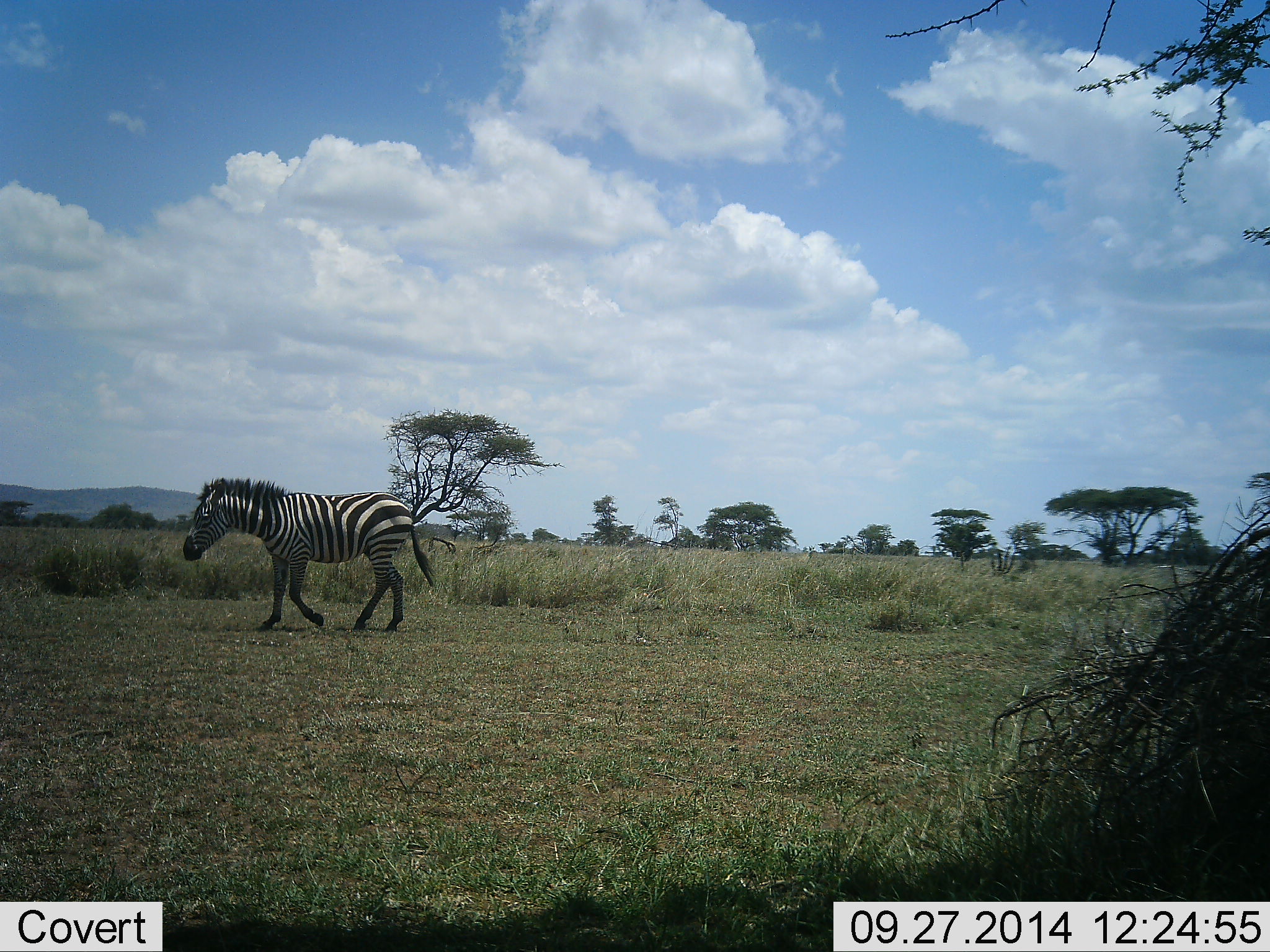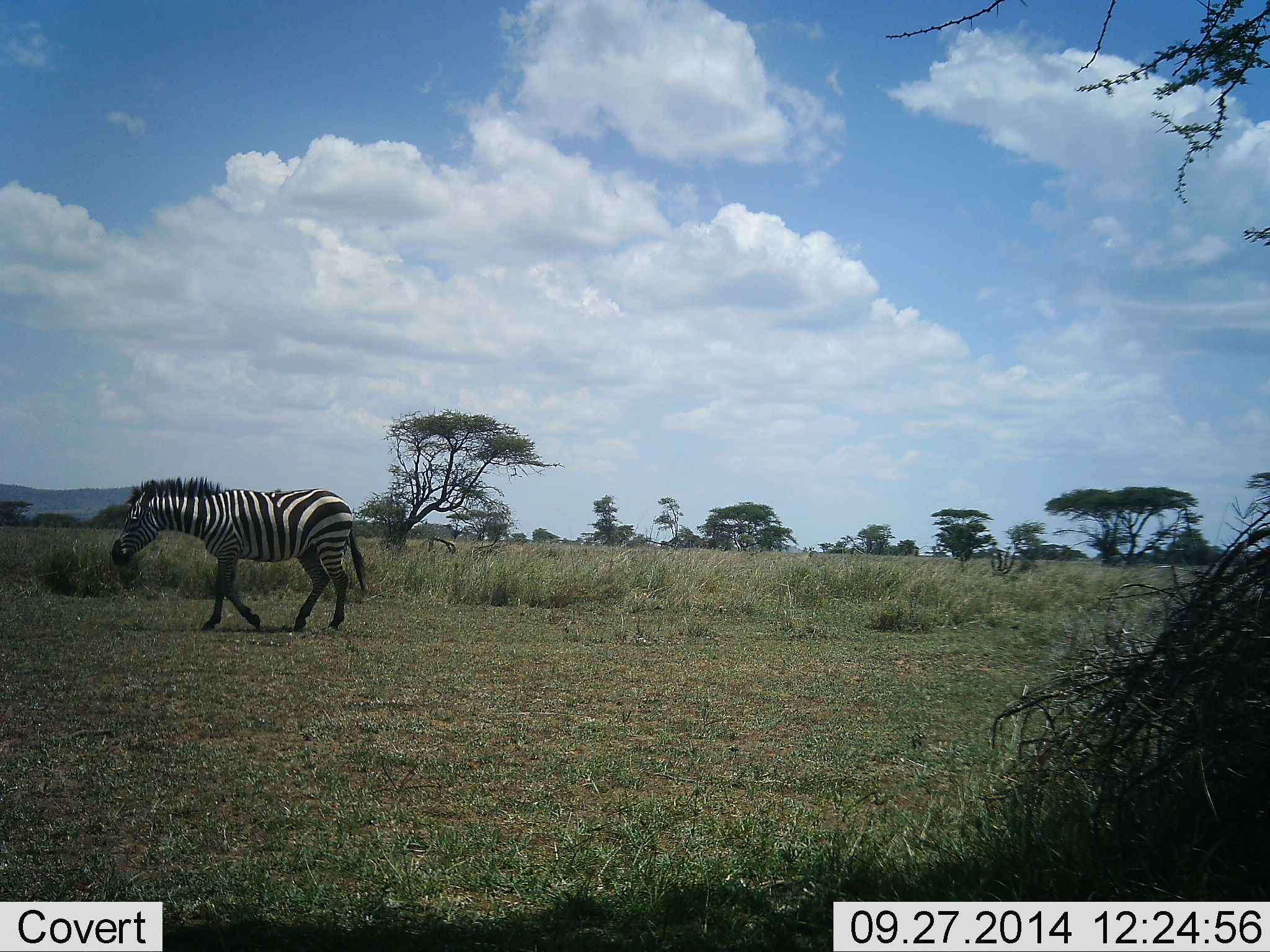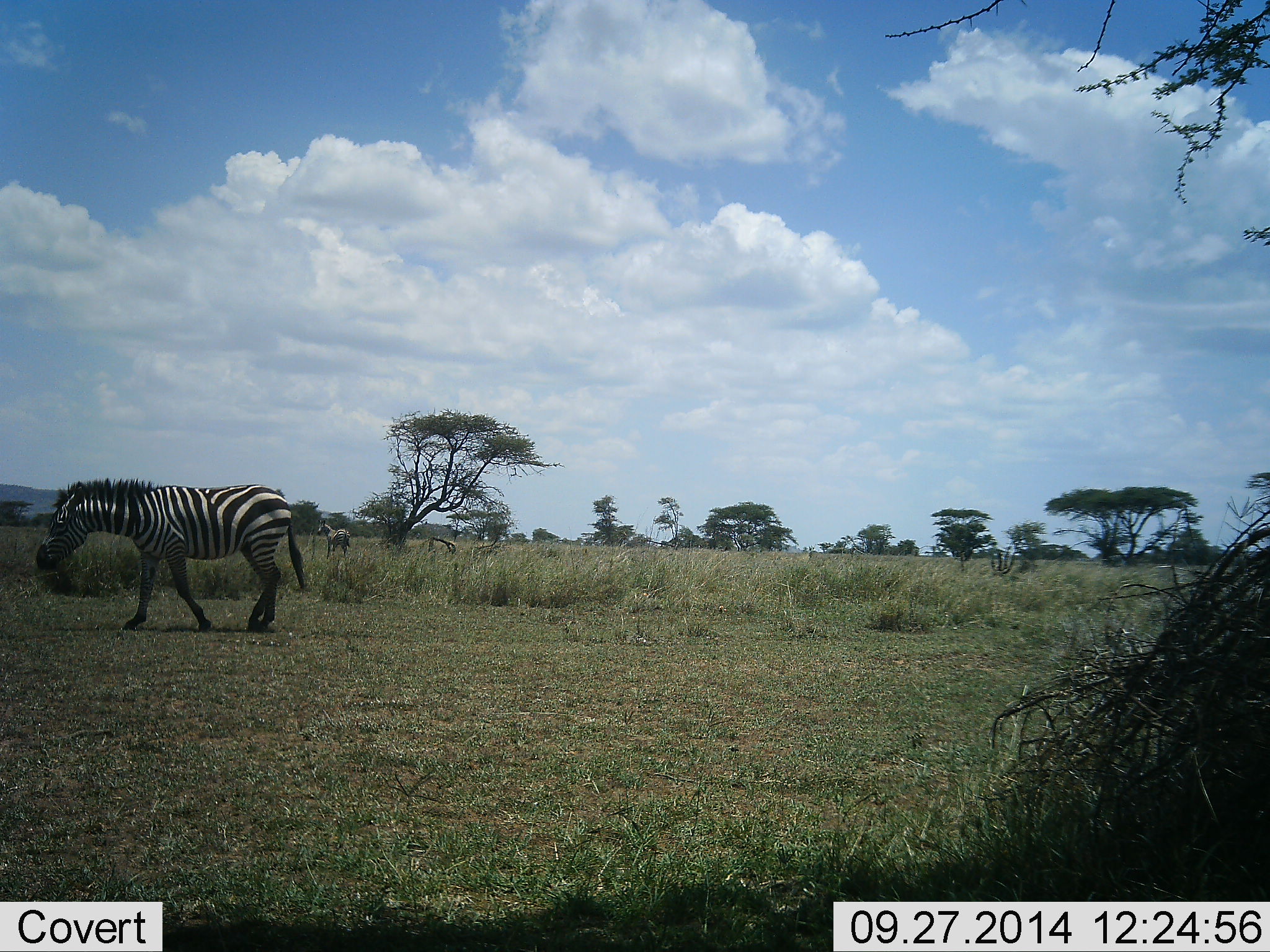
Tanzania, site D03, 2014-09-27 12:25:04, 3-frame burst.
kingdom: Animalia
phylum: Chordata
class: Mammalia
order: Perissodactyla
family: Equidae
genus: Equus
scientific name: Equus quagga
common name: plains zebra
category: zebra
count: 1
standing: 30%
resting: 0%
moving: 100%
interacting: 0%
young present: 0%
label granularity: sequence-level